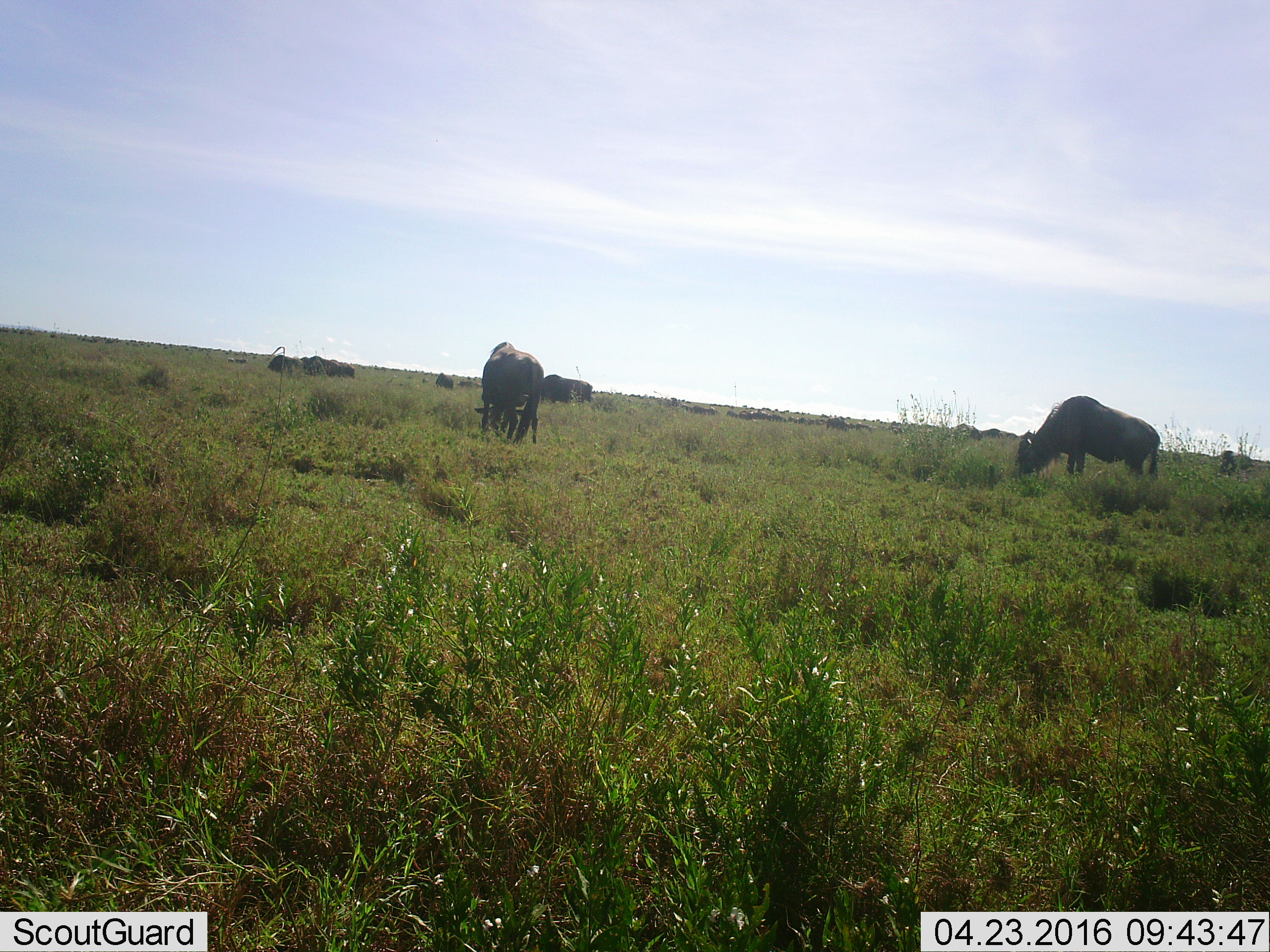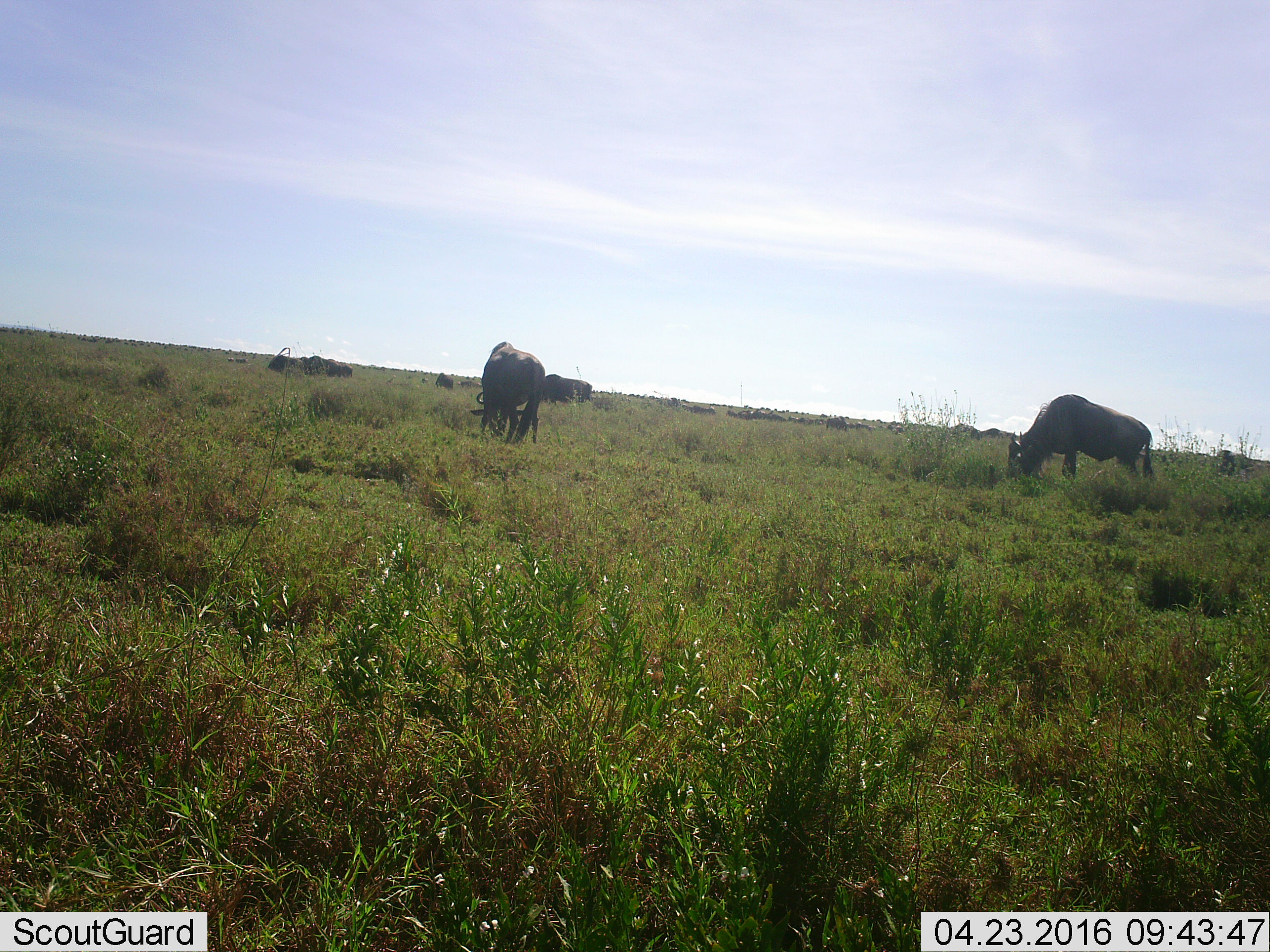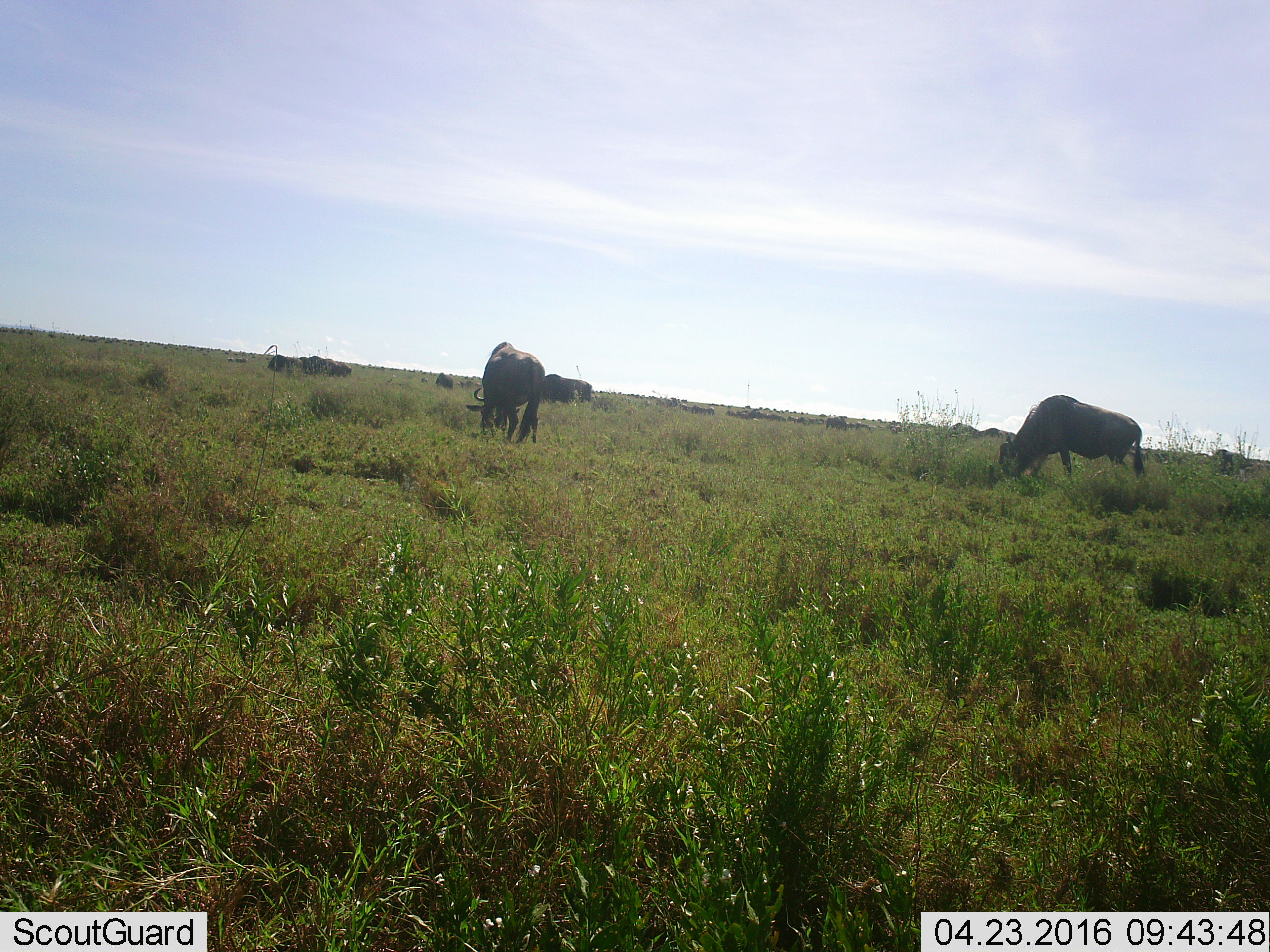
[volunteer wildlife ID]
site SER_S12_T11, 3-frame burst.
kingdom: Animalia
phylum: Chordata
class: Mammalia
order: Artiodactyla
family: Bovidae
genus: Connochaetes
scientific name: Connochaetes taurinus taurinus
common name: blue wildebeest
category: wildebeestblue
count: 11-50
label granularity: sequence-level